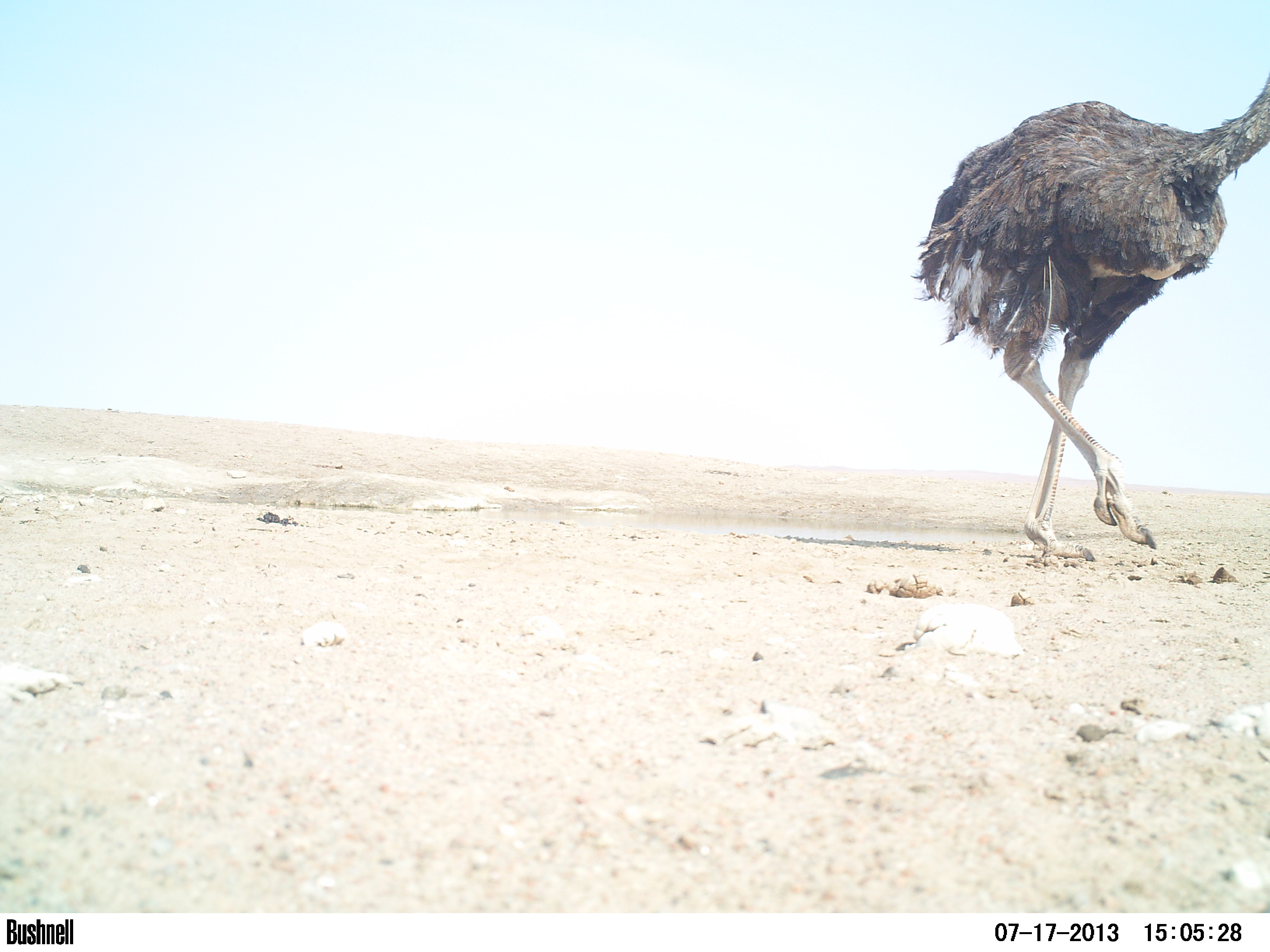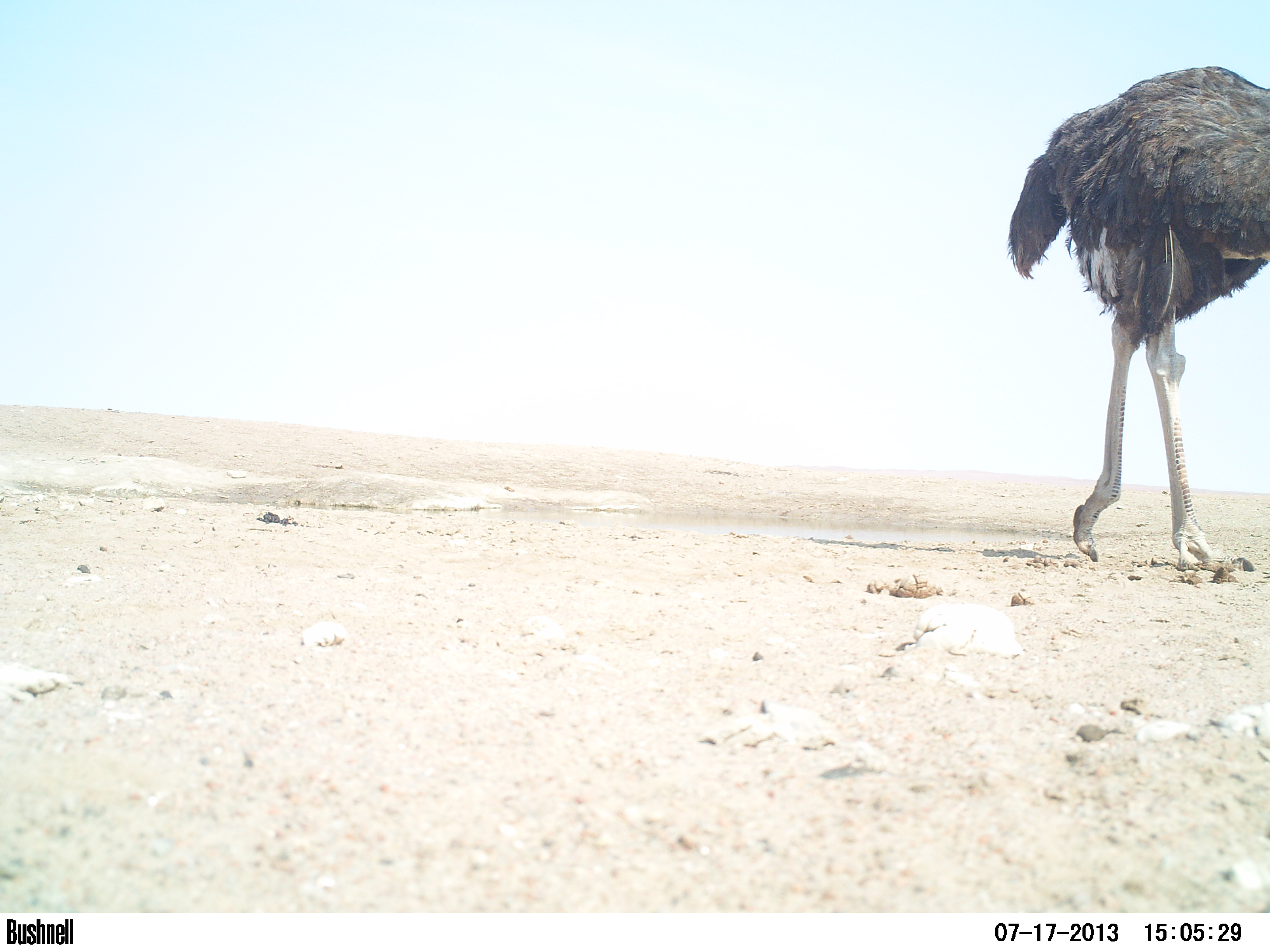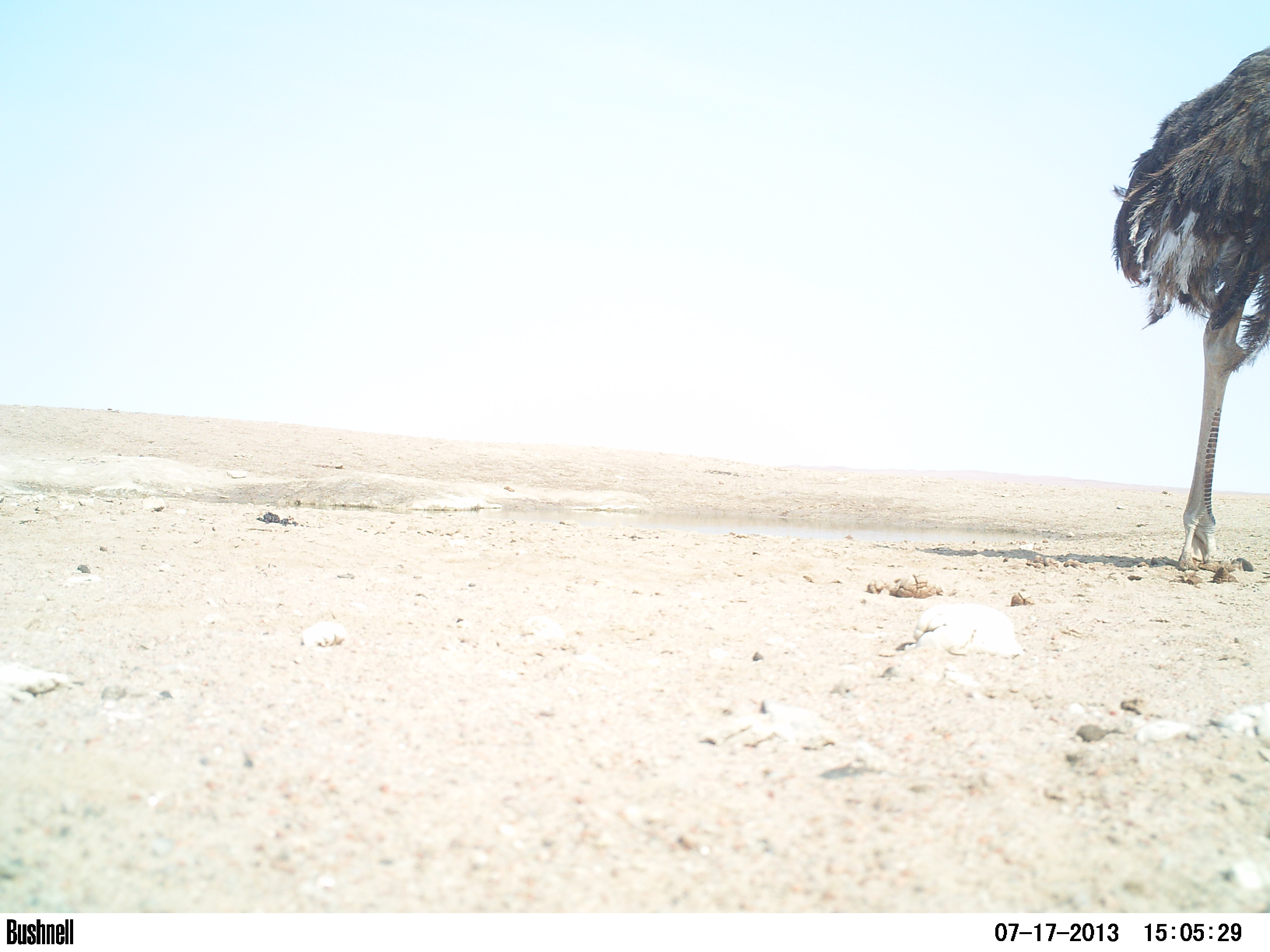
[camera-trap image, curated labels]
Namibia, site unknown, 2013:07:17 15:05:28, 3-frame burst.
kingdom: Animalia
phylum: Chordata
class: Aves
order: Struthioniformes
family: Struthionidae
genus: Struthio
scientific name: Struthio camelus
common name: common ostrich